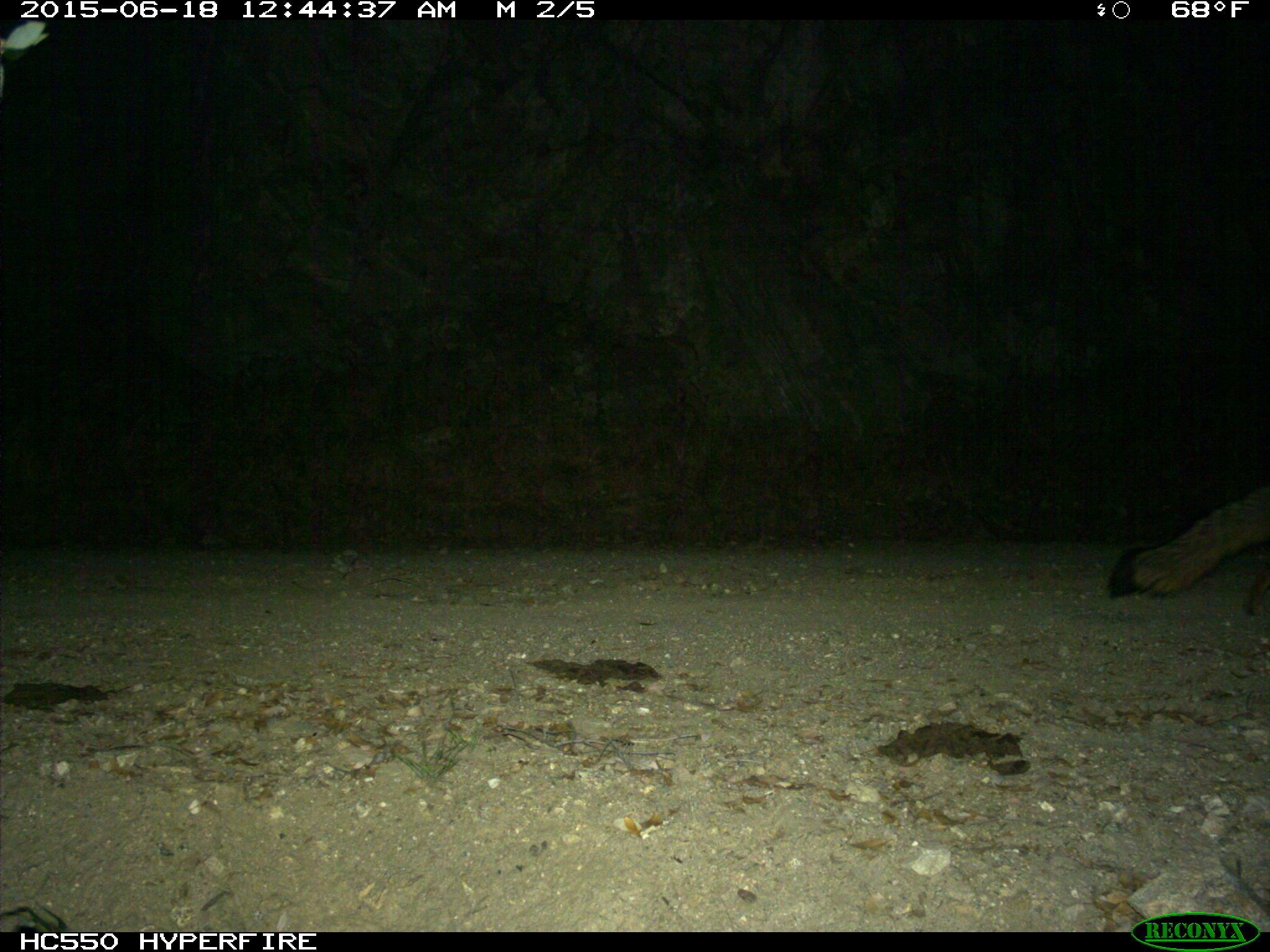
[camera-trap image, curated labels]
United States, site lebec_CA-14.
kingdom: Animalia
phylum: Chordata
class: Mammalia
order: Carnivora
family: Canidae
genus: Urocyon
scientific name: Urocyon cinereoargenteus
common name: gray fox